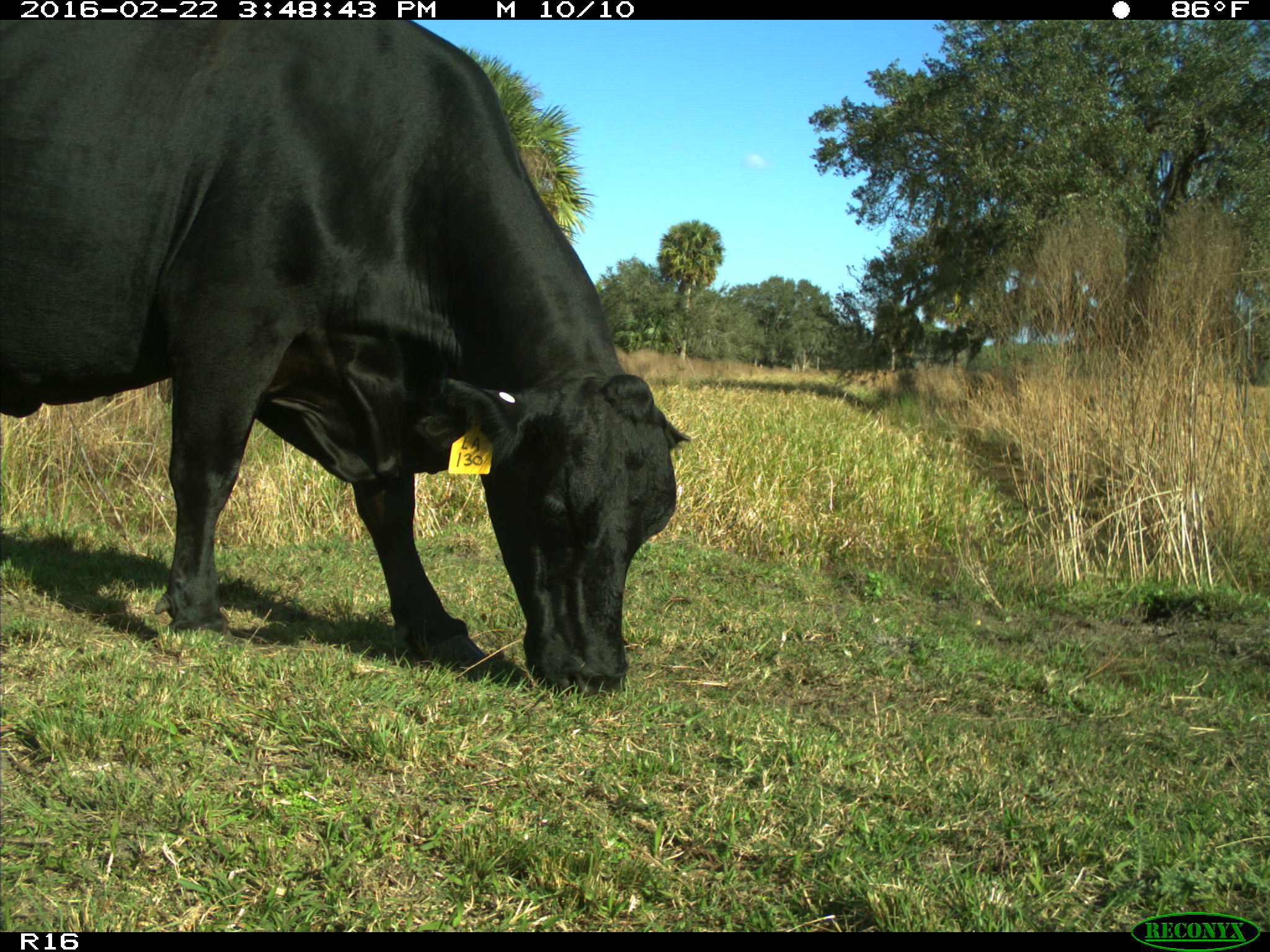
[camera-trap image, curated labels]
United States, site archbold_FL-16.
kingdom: Animalia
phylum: Chordata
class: Mammalia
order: Artiodactyla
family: Bovidae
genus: Bos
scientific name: Bos taurus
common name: domestic cow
Bos taurus (domestic cow).